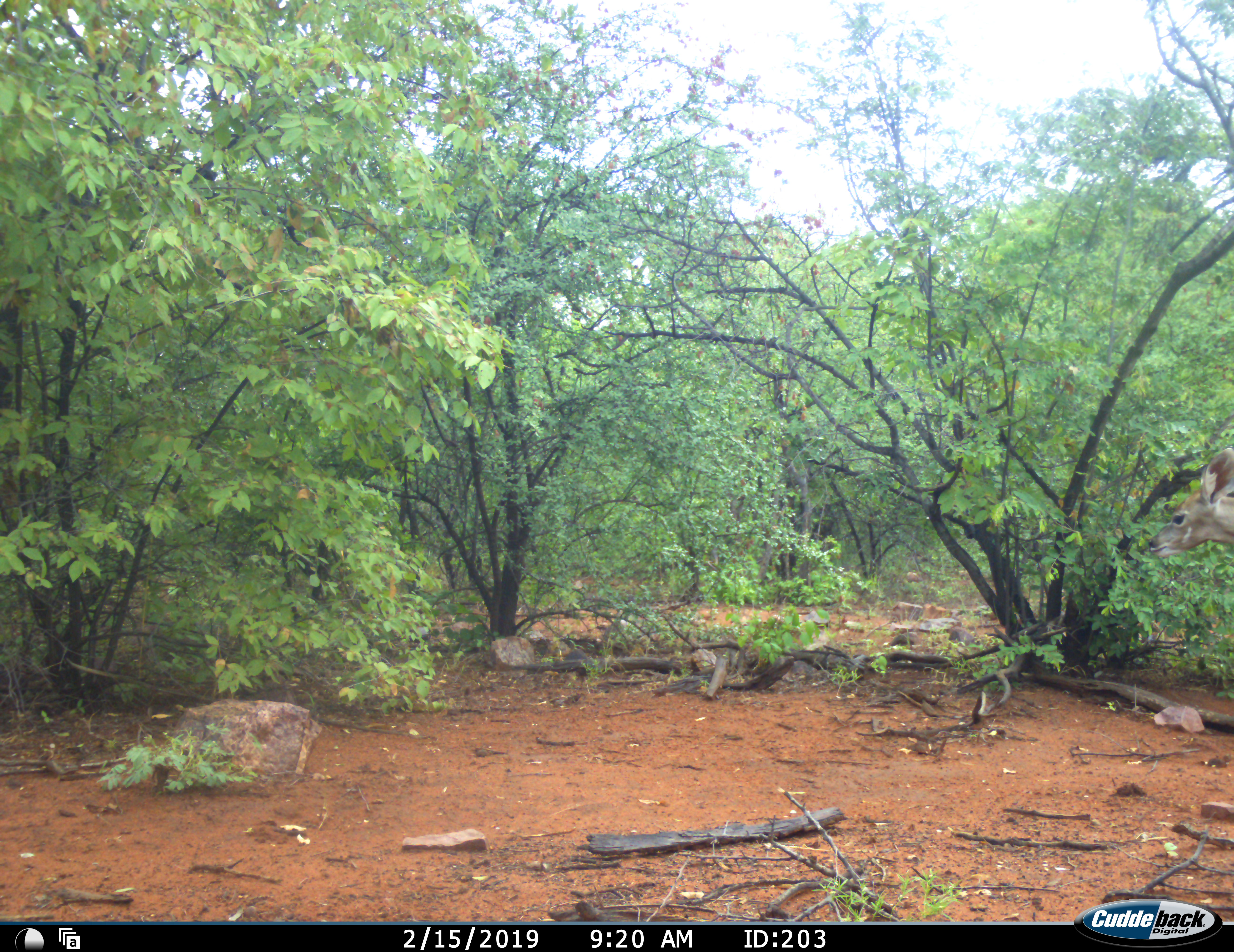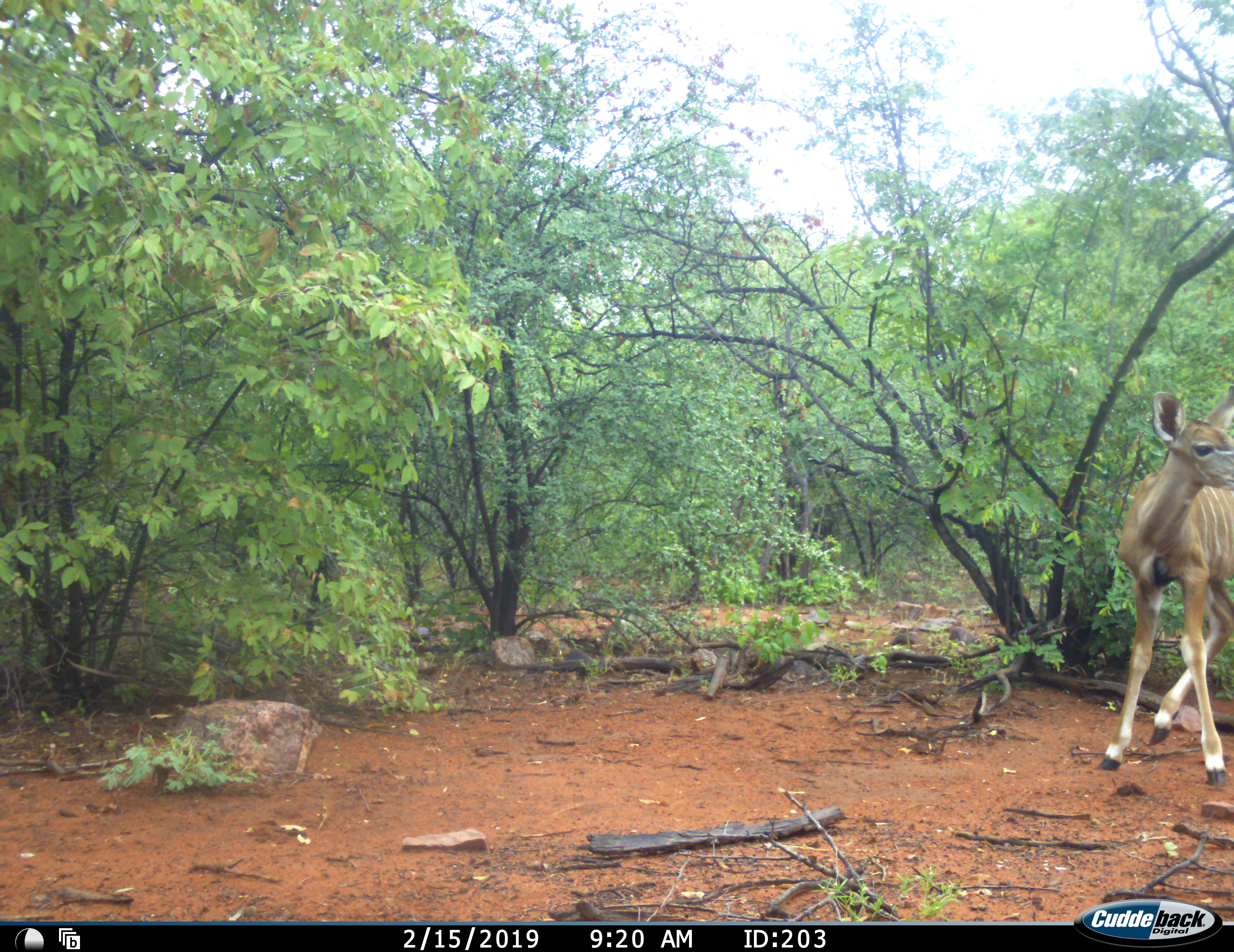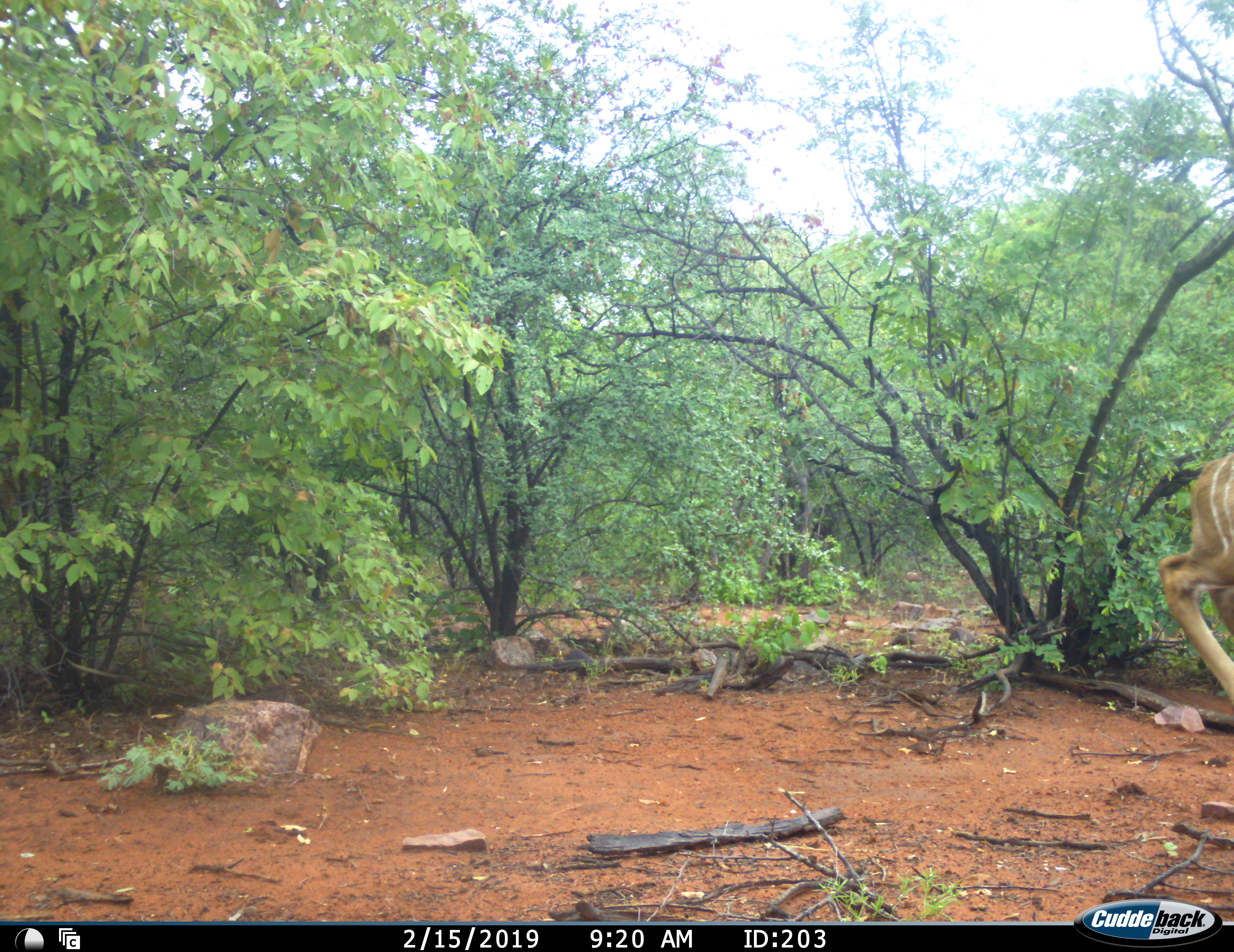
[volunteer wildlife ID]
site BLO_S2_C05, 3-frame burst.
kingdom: Animalia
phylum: Chordata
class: Mammalia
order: Artiodactyla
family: Bovidae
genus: Tragelaphus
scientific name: Tragelaphus angasii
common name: nyala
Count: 1.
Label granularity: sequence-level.